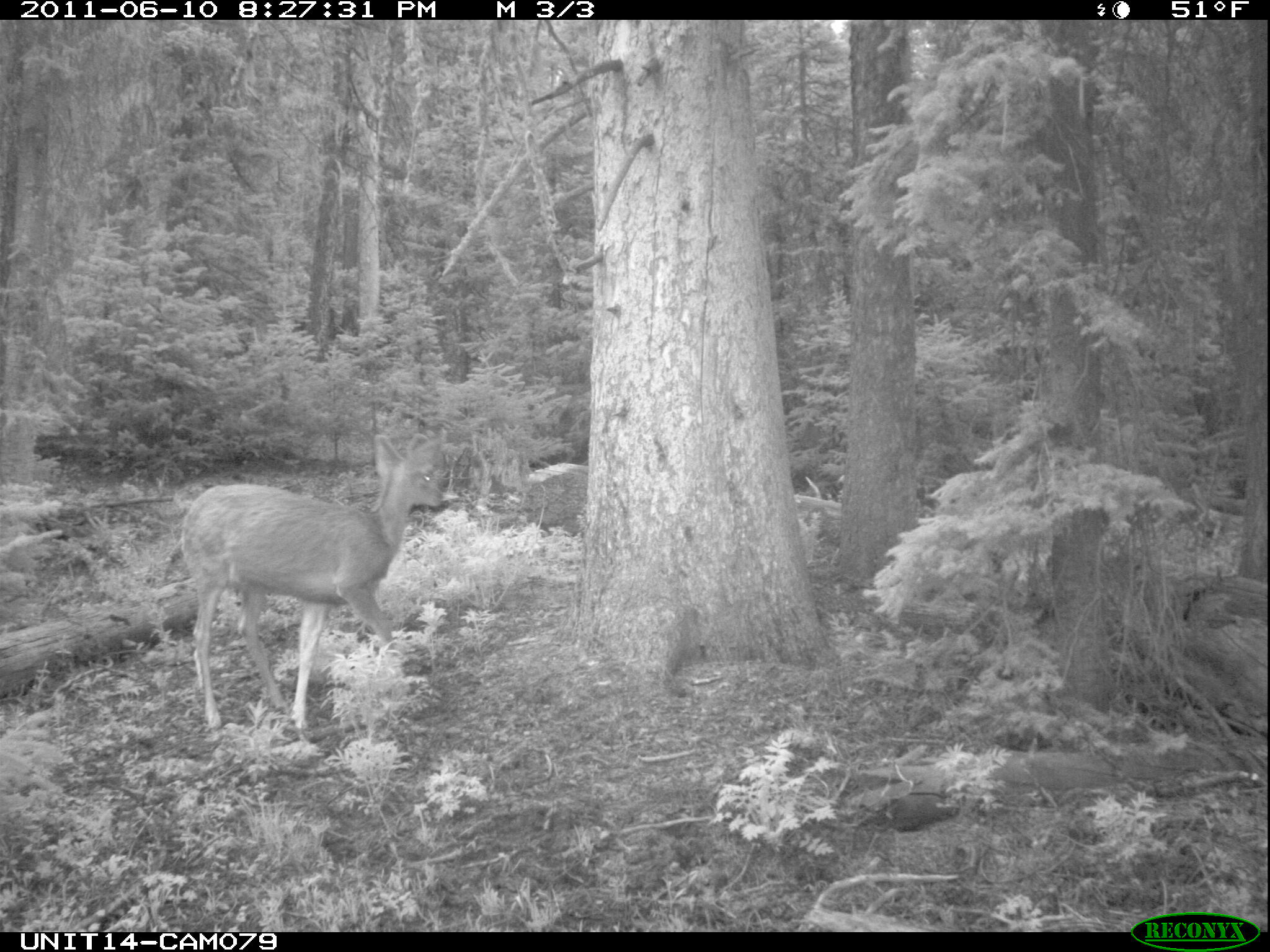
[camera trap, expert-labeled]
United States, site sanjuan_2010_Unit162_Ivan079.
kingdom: Animalia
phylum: Chordata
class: Mammalia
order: Artiodactyla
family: Cervidae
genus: Odocoileus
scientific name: Odocoileus hemionus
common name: mule deer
Odocoileus hemionus (mule deer).